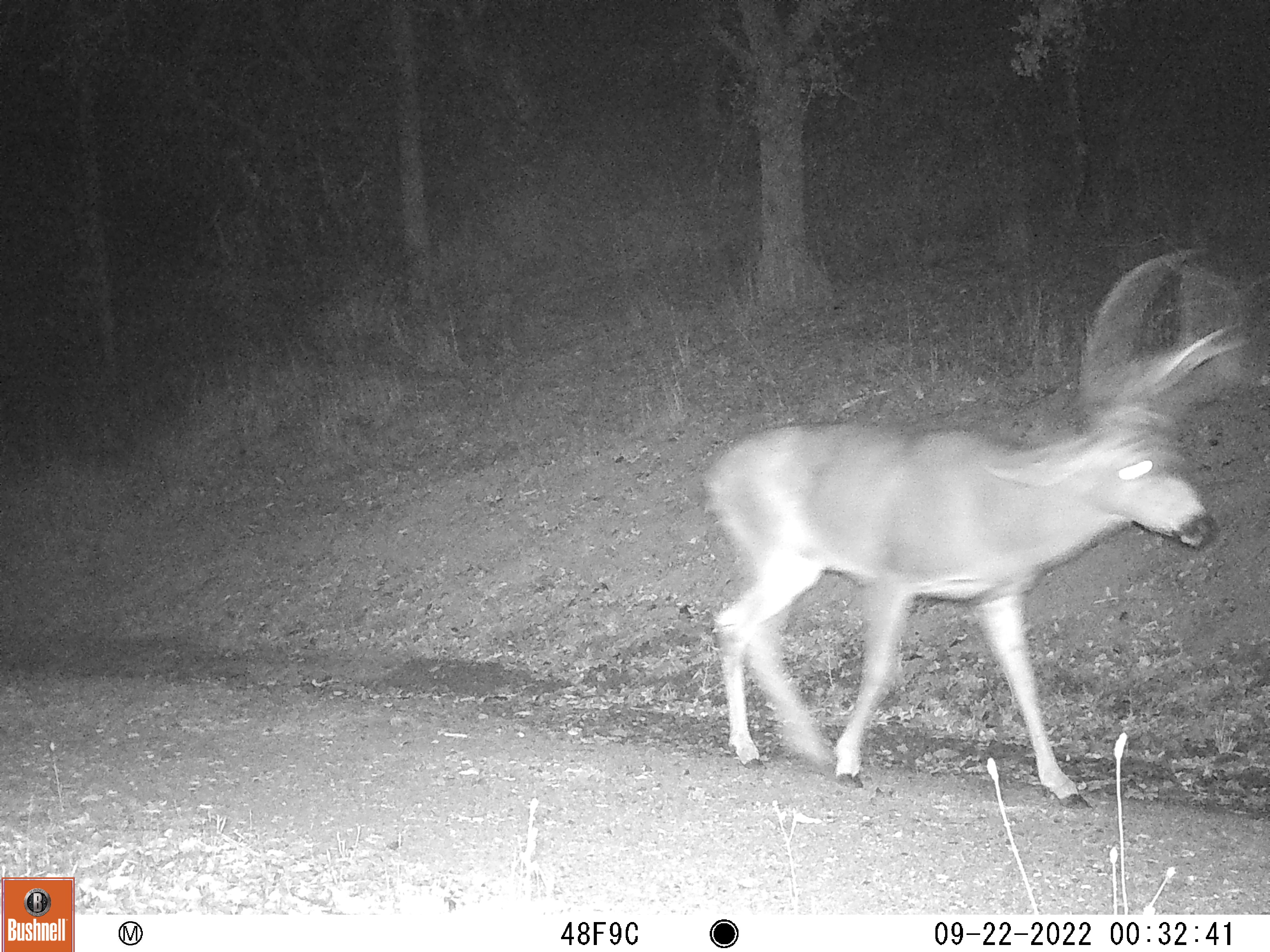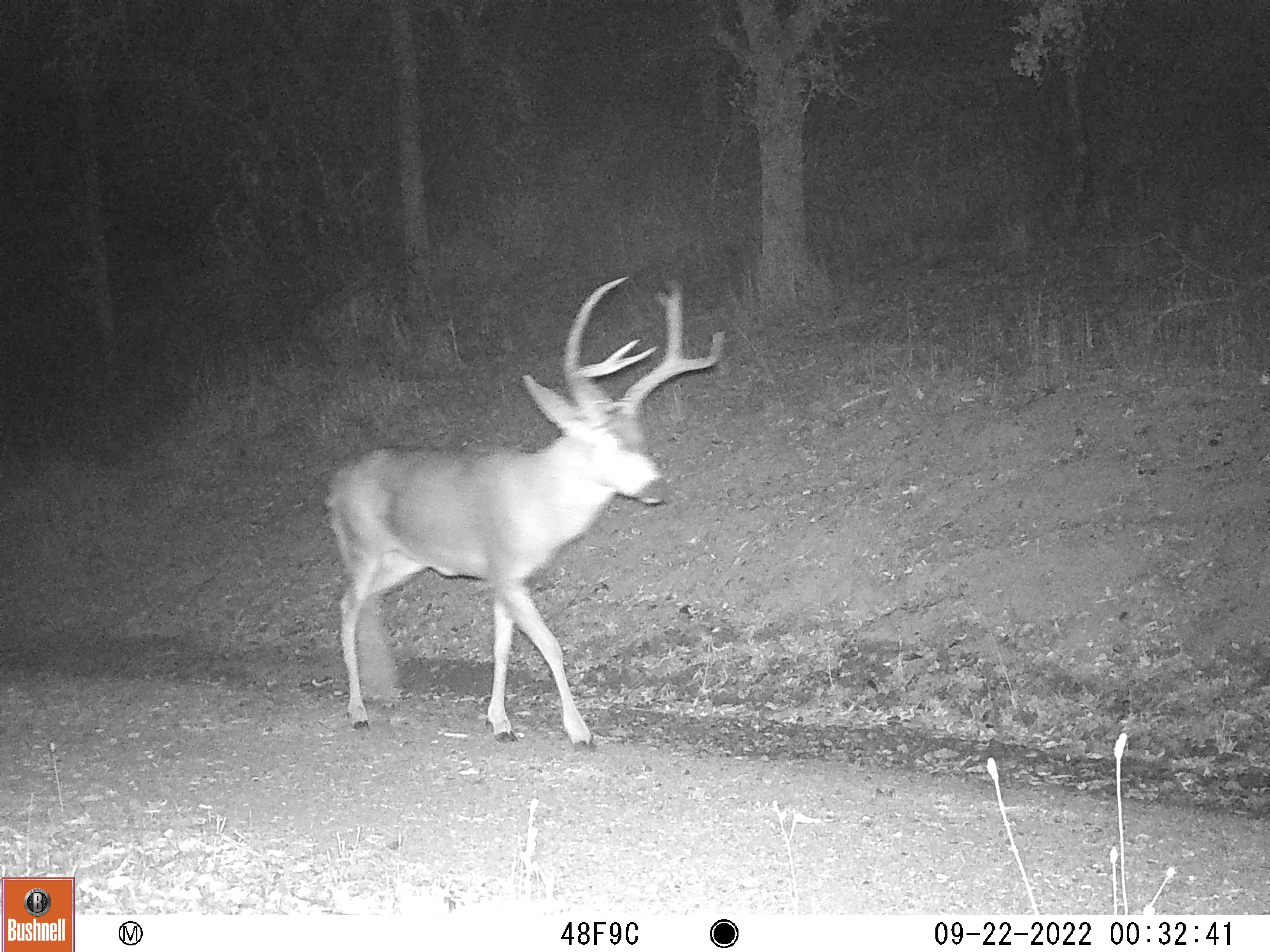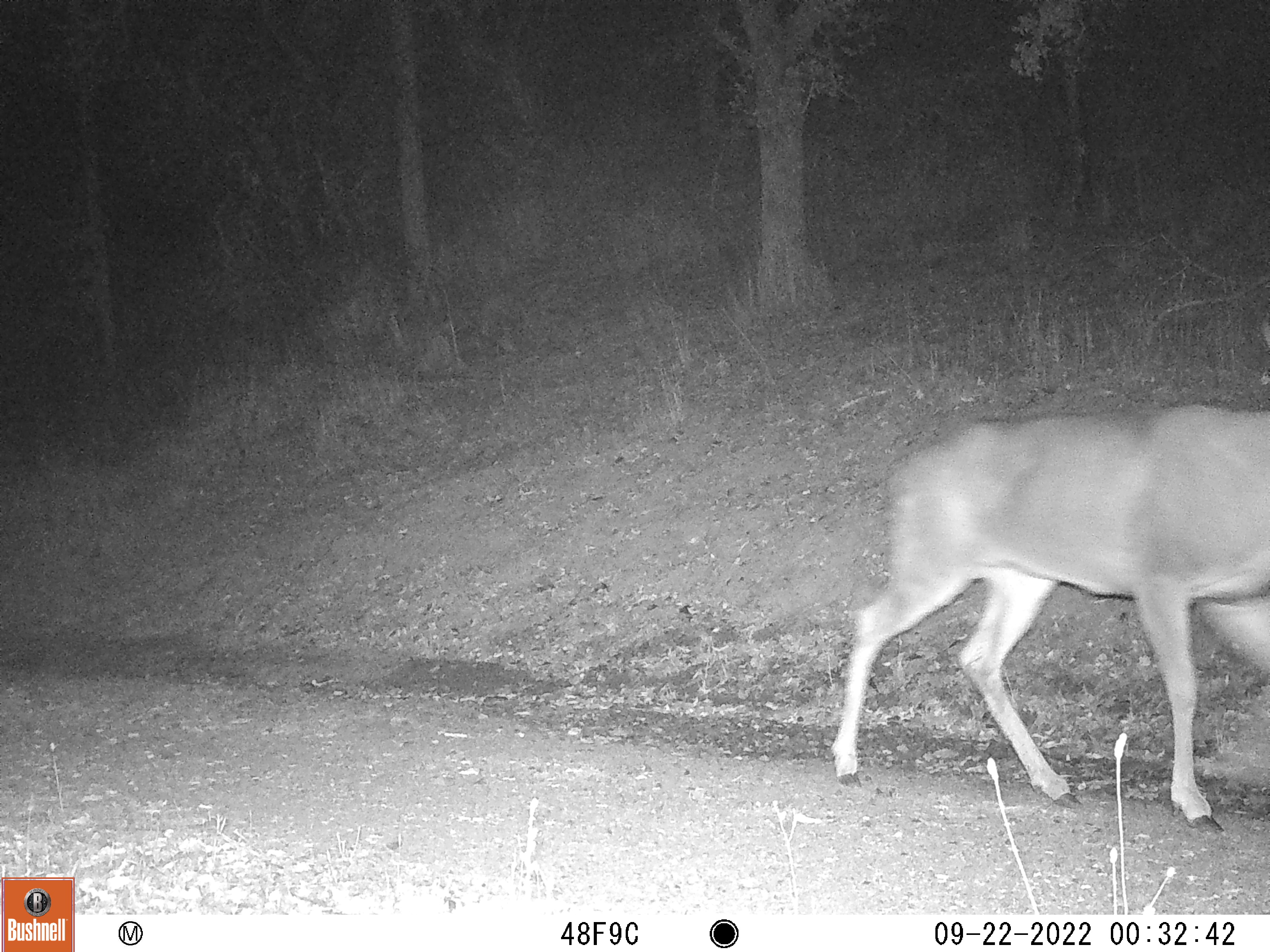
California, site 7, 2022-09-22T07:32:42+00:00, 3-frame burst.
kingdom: Animalia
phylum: Chordata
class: Mammalia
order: Artiodactyla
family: Cervidae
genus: Odocoileus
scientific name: Odocoileus hemionus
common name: mule deer